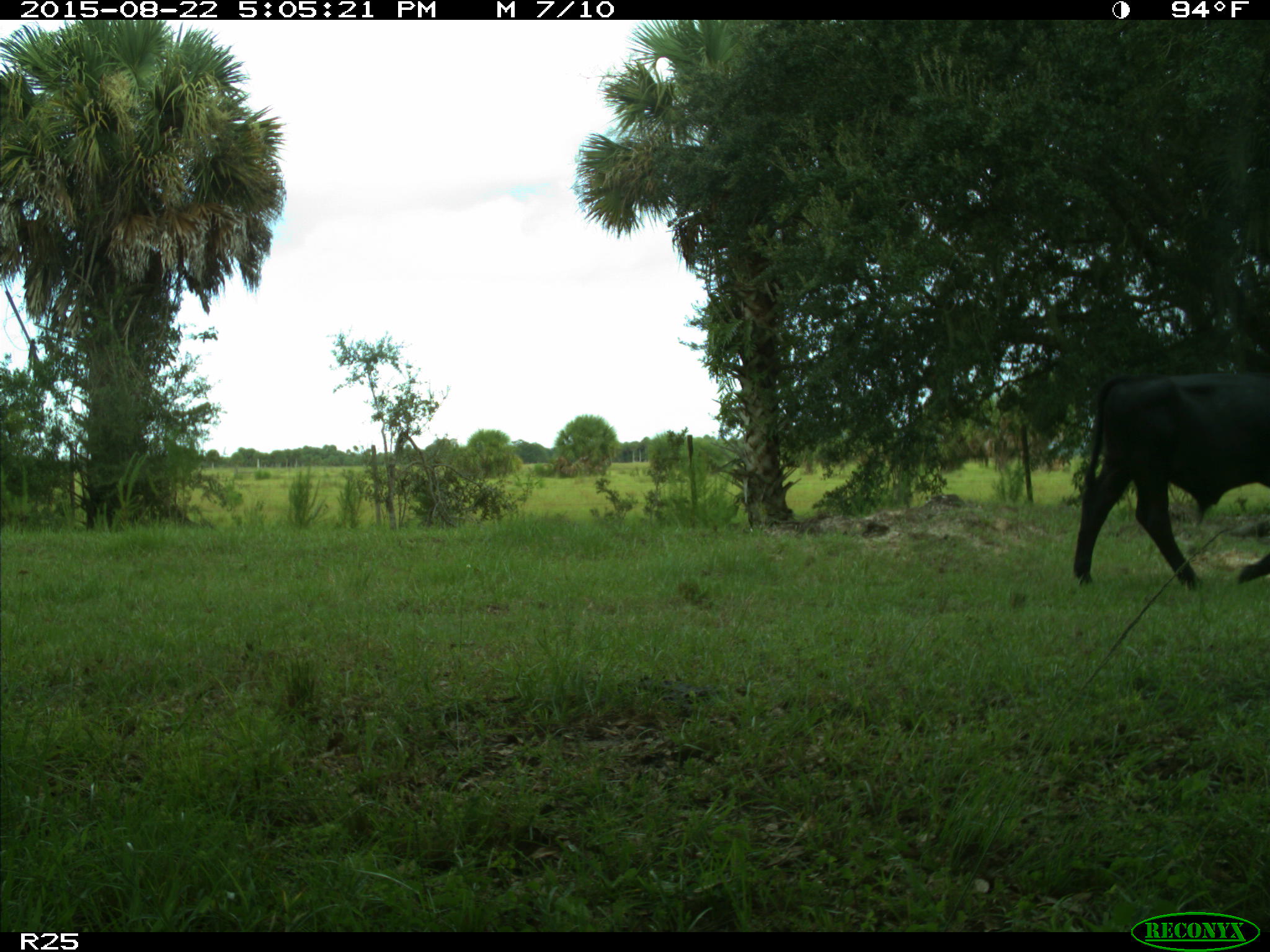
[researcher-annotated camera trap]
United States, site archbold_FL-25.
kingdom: Animalia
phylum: Chordata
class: Mammalia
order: Artiodactyla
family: Bovidae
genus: Bos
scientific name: Bos taurus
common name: domestic cow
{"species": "Bos taurus (domestic cow)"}